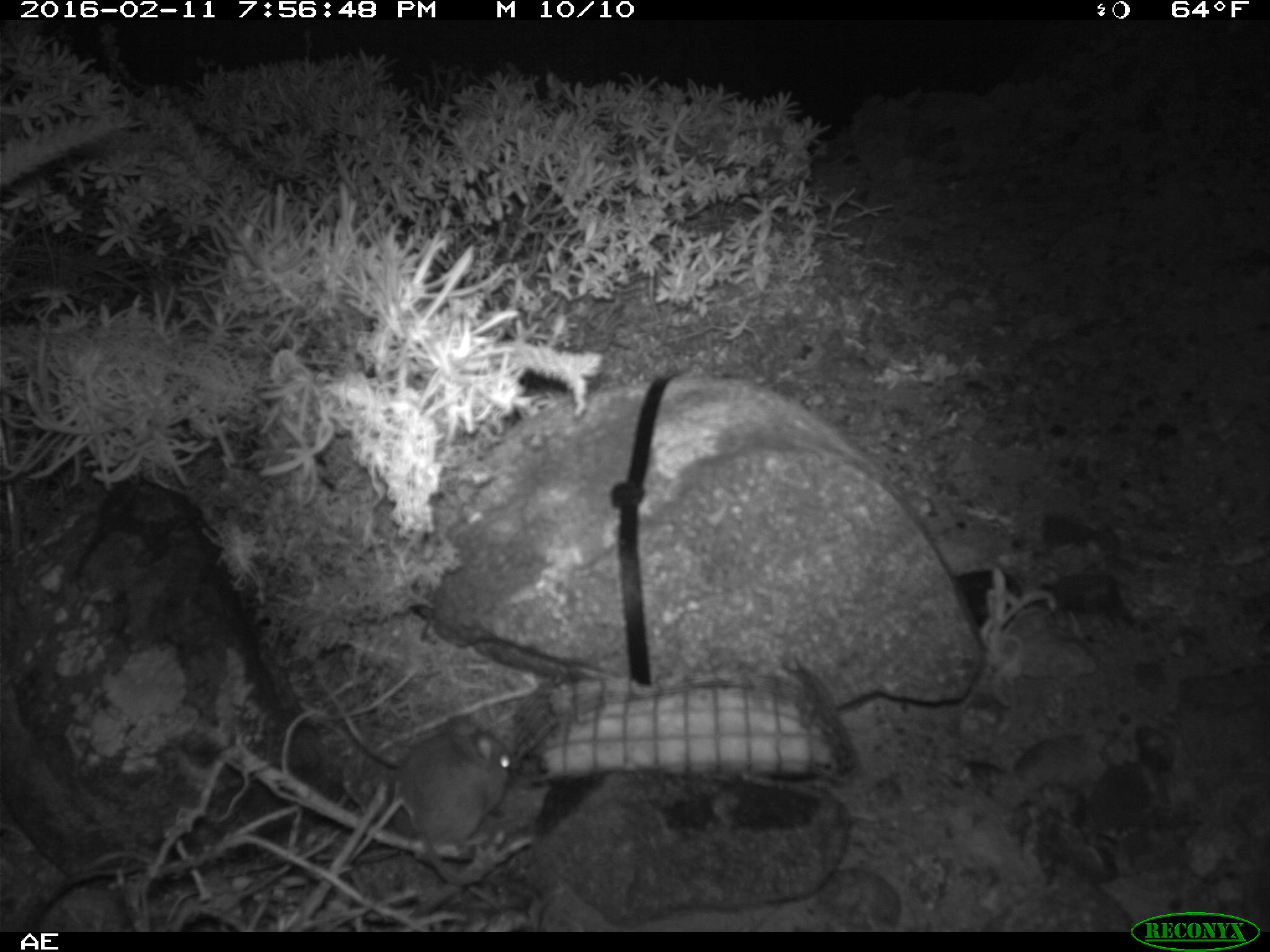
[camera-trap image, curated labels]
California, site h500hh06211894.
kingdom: Animalia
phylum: Chordata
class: Mammalia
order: Rodentia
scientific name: Rodentia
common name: rodent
Rodent (Rodentia).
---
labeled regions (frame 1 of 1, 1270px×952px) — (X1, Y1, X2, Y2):
rodent: (384, 716, 510, 885)